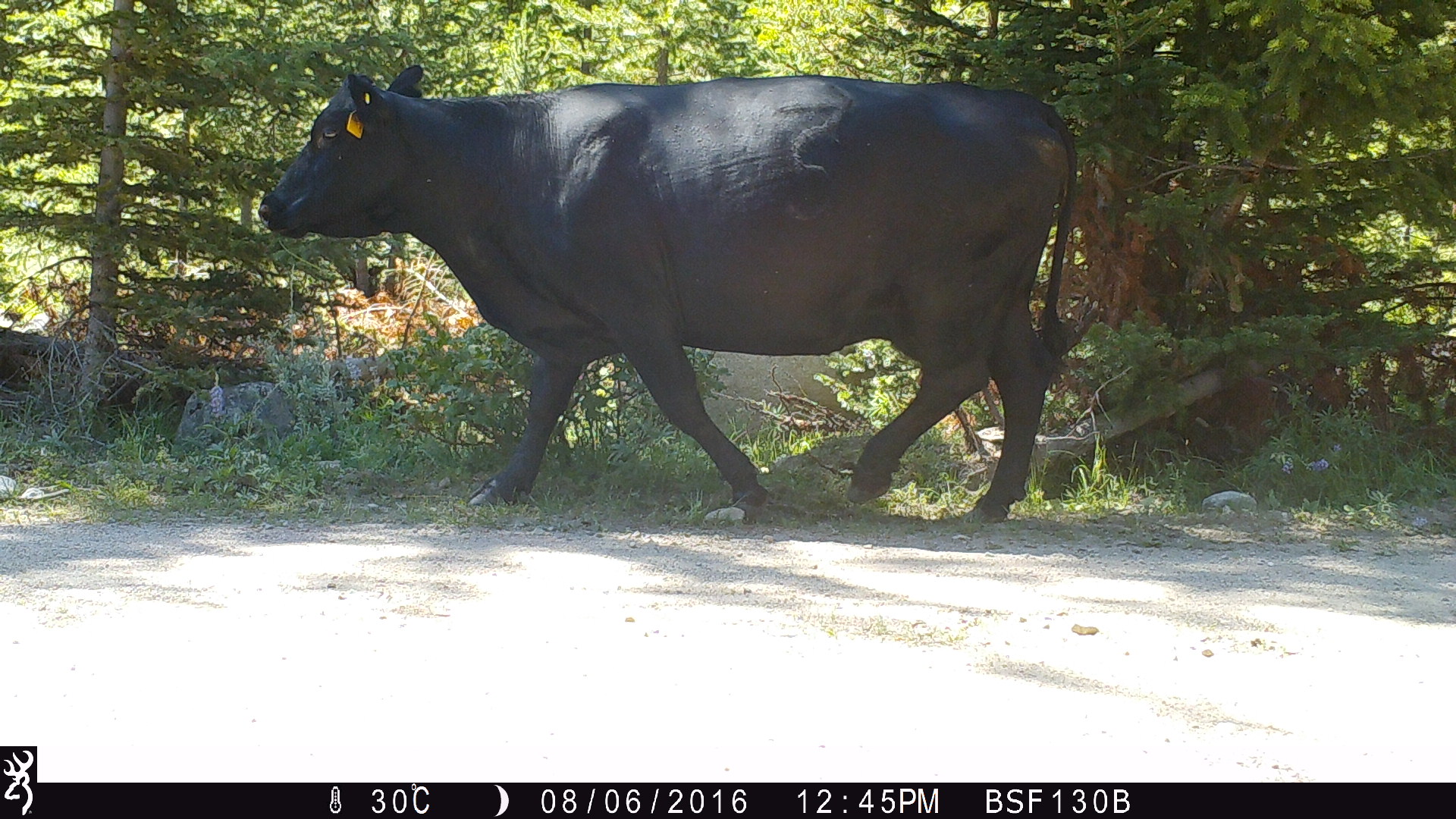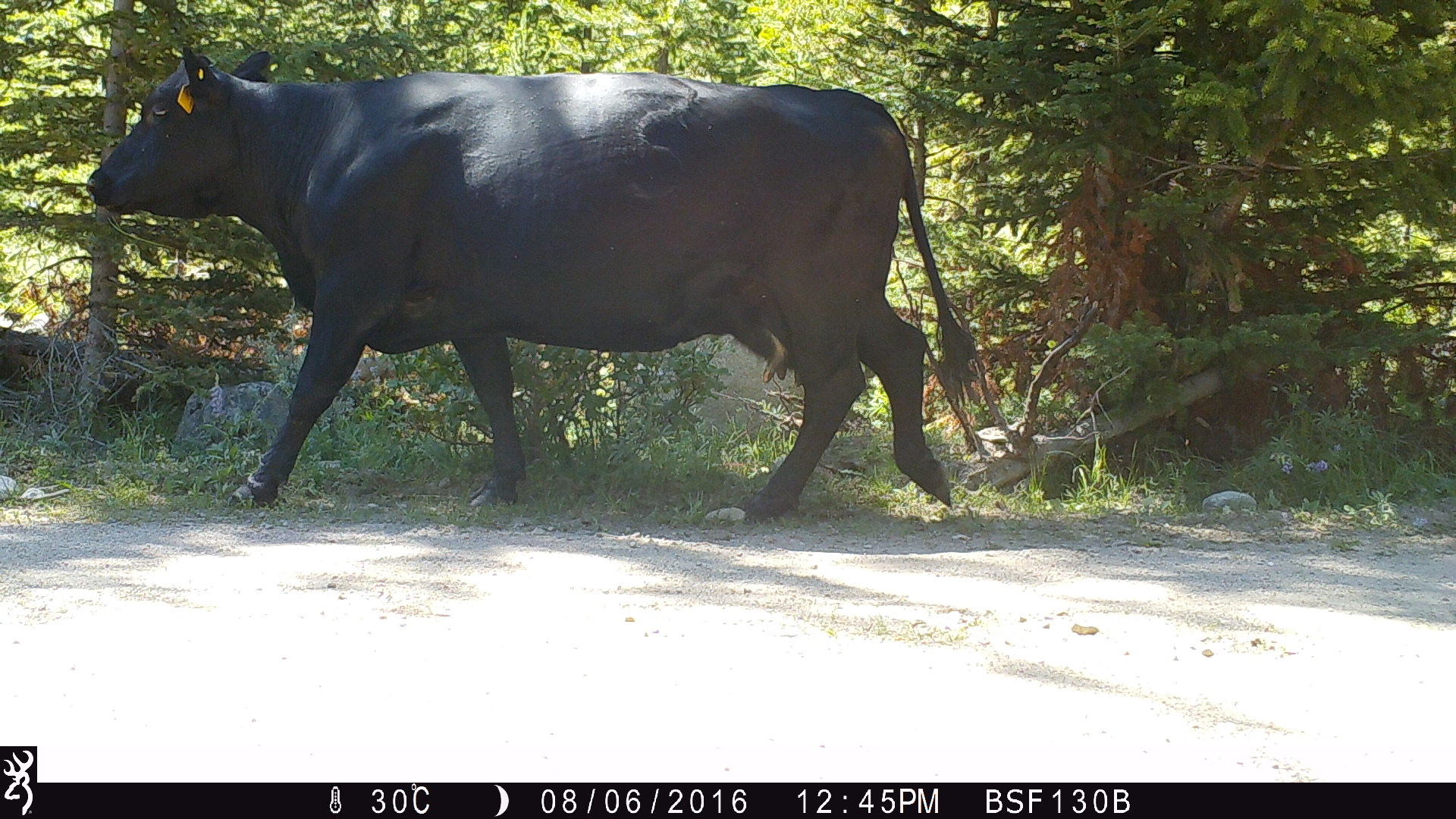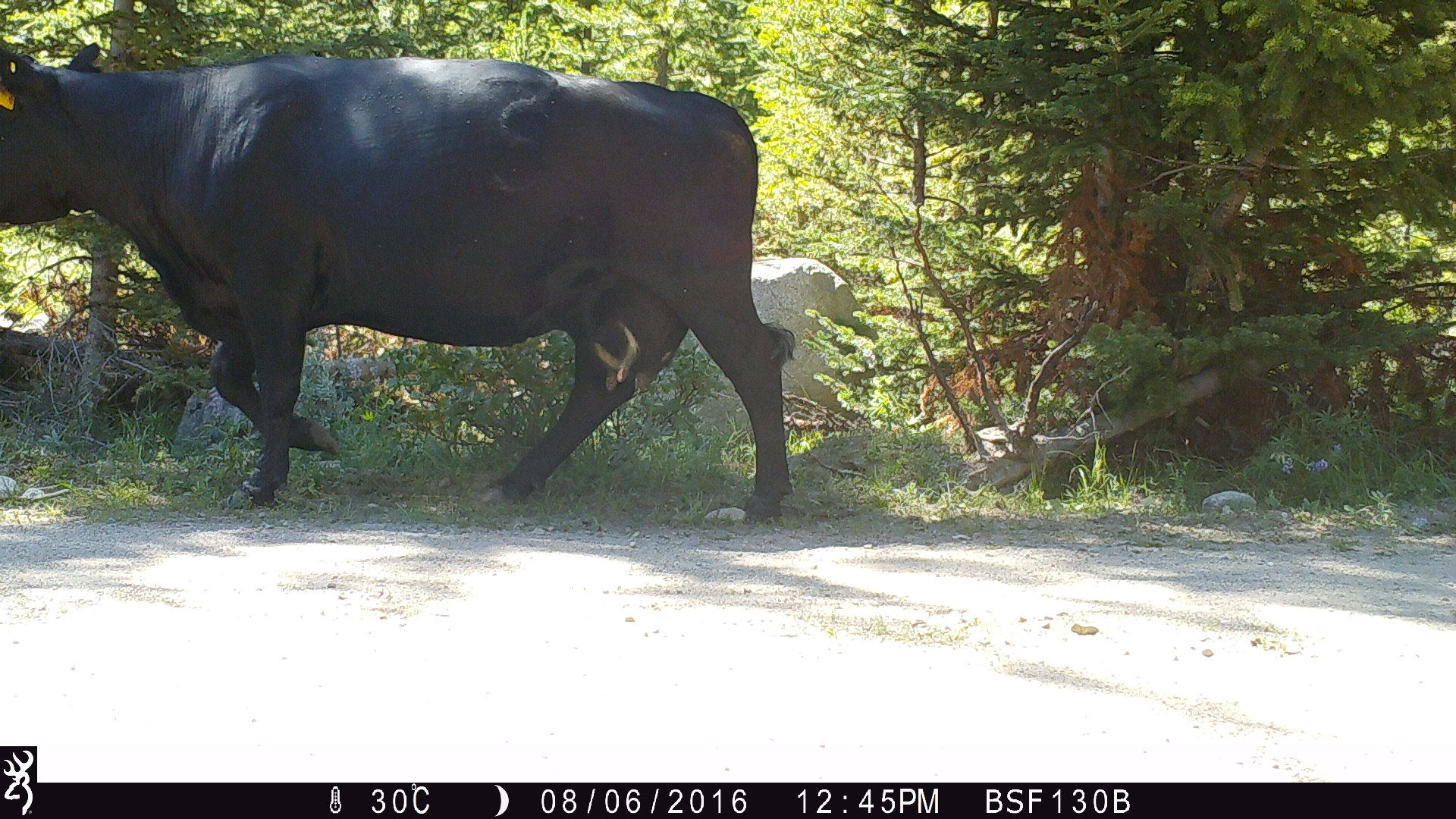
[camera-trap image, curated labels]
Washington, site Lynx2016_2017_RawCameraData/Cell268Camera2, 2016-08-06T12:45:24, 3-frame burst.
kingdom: Animalia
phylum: Chordata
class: Mammalia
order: Artiodactyla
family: Bovidae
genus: Bos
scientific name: Bos taurus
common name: domestic cattle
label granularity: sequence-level